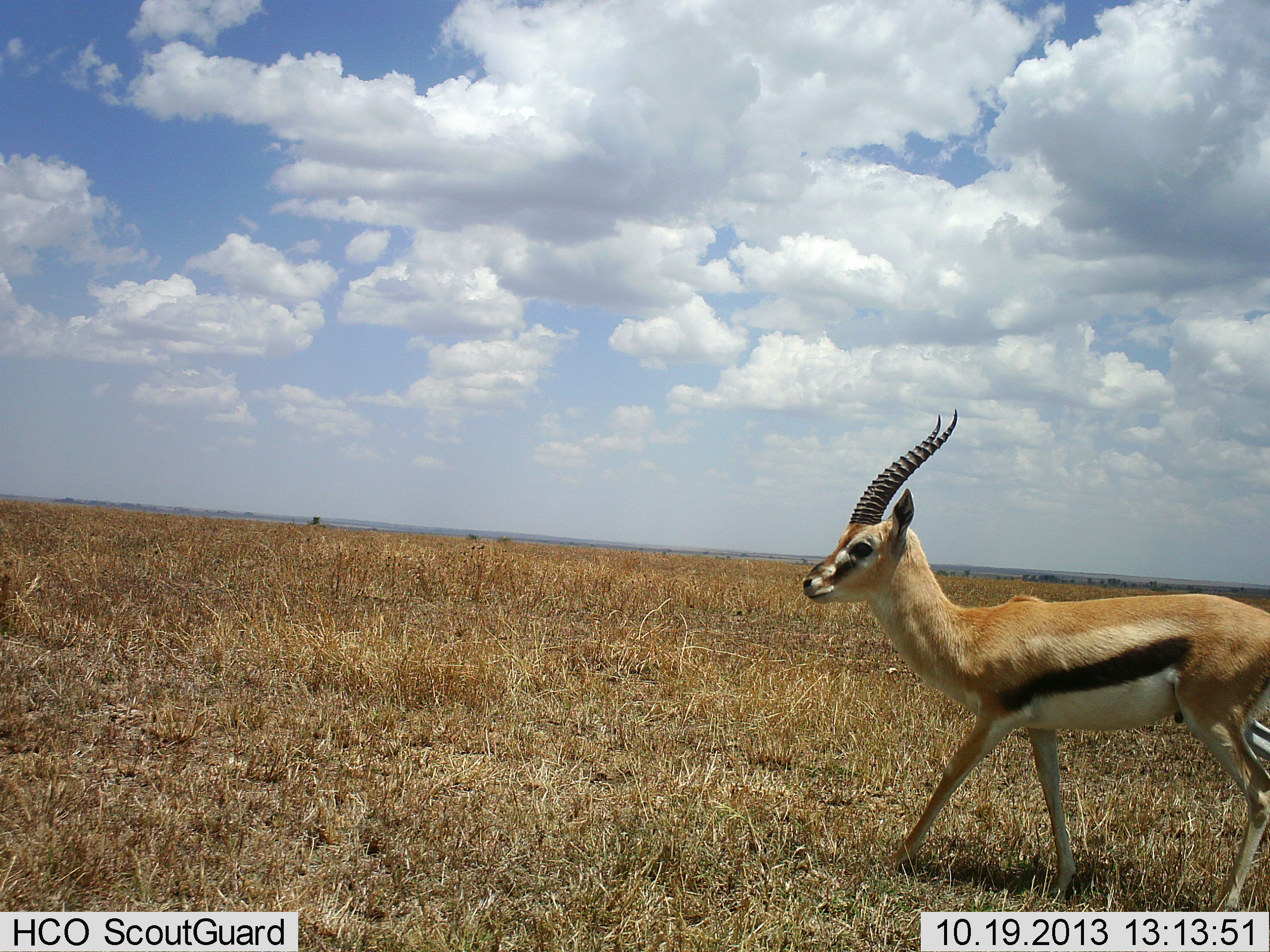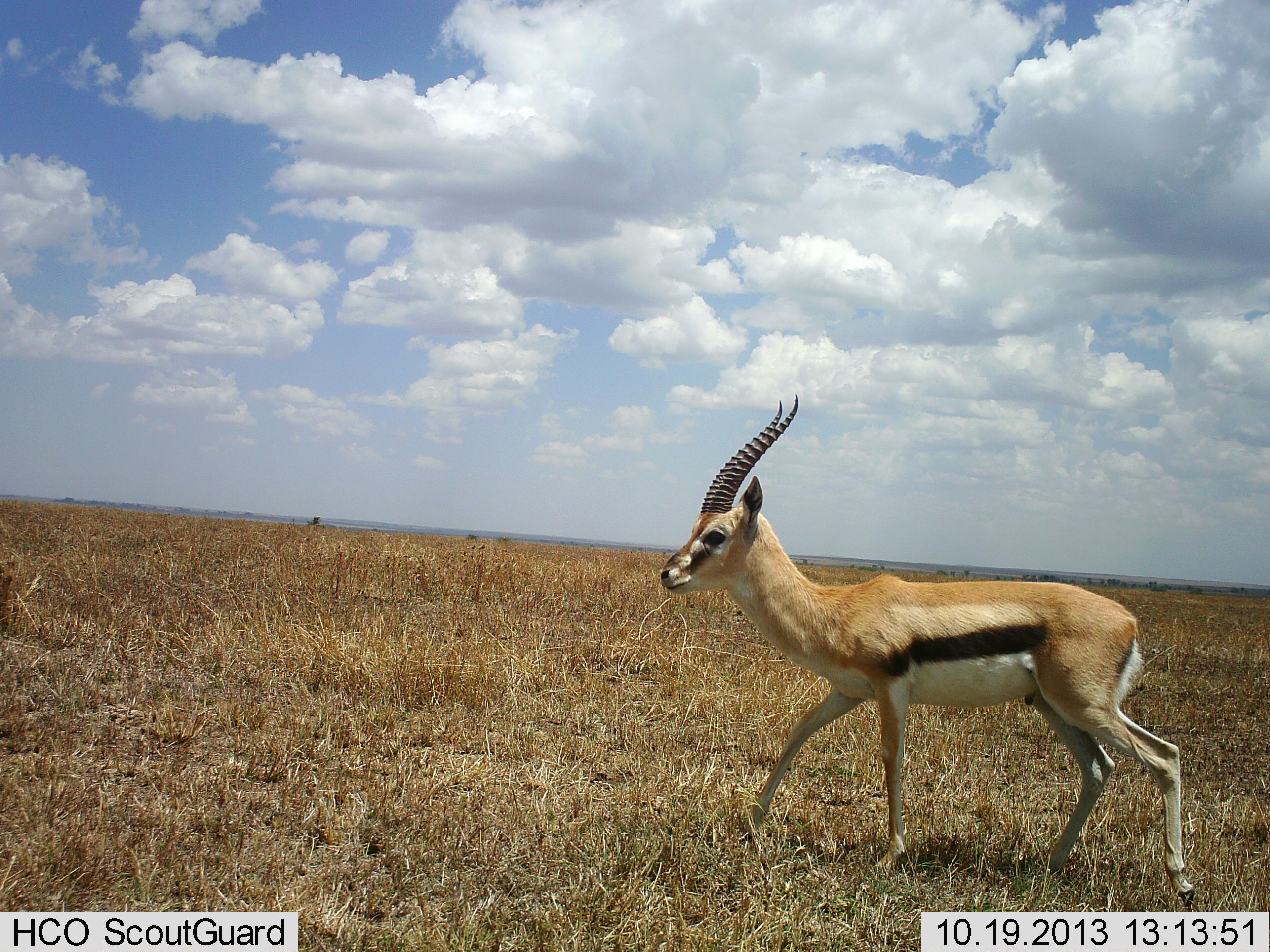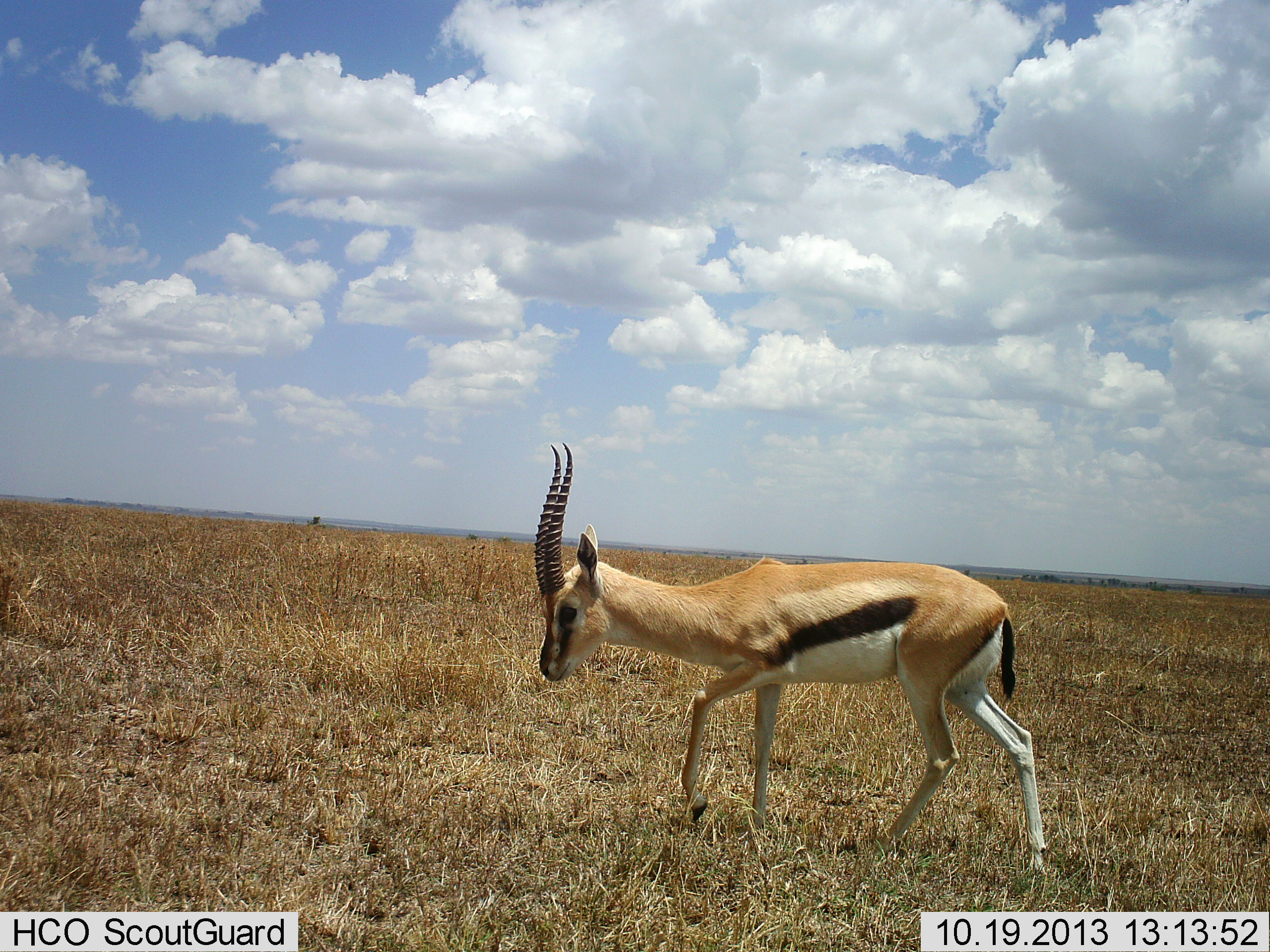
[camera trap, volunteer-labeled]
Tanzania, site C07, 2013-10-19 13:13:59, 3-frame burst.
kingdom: Animalia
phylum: Chordata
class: Mammalia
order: Artiodactyla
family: Bovidae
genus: Eudorcas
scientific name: Eudorcas thomsonii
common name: thomson's gazelle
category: gazellethomsons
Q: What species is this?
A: Gazellethomsons (thomson's gazelle) (Eudorcas thomsonii).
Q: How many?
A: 1.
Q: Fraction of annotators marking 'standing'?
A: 0%.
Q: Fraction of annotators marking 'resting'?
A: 0%.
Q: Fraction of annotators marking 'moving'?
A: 100%.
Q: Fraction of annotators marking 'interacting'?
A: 0%.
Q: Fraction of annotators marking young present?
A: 0%.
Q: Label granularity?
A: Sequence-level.